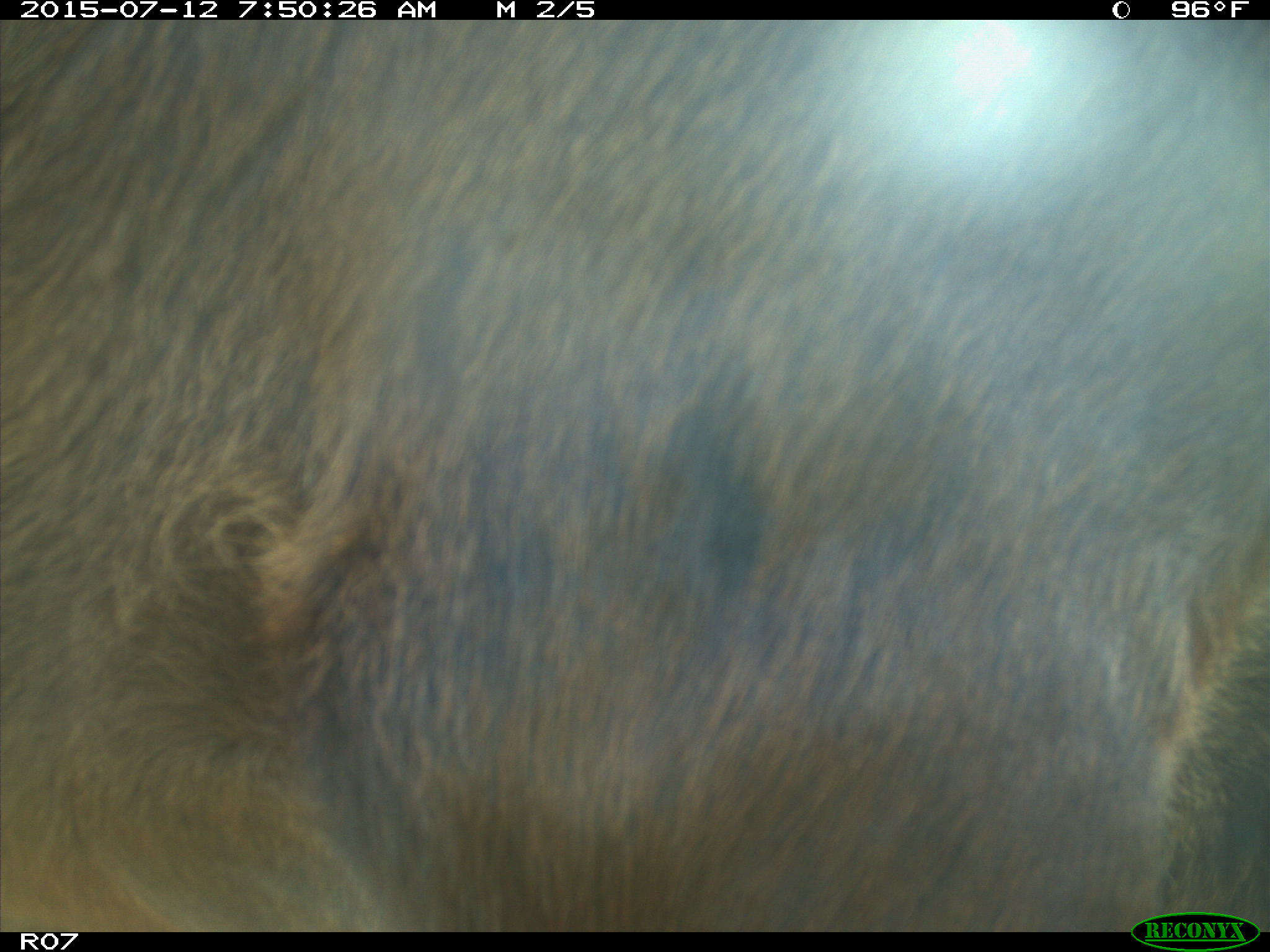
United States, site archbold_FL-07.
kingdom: Animalia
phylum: Chordata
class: Mammalia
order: Artiodactyla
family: Bovidae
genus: Bos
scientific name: Bos taurus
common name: domestic cow